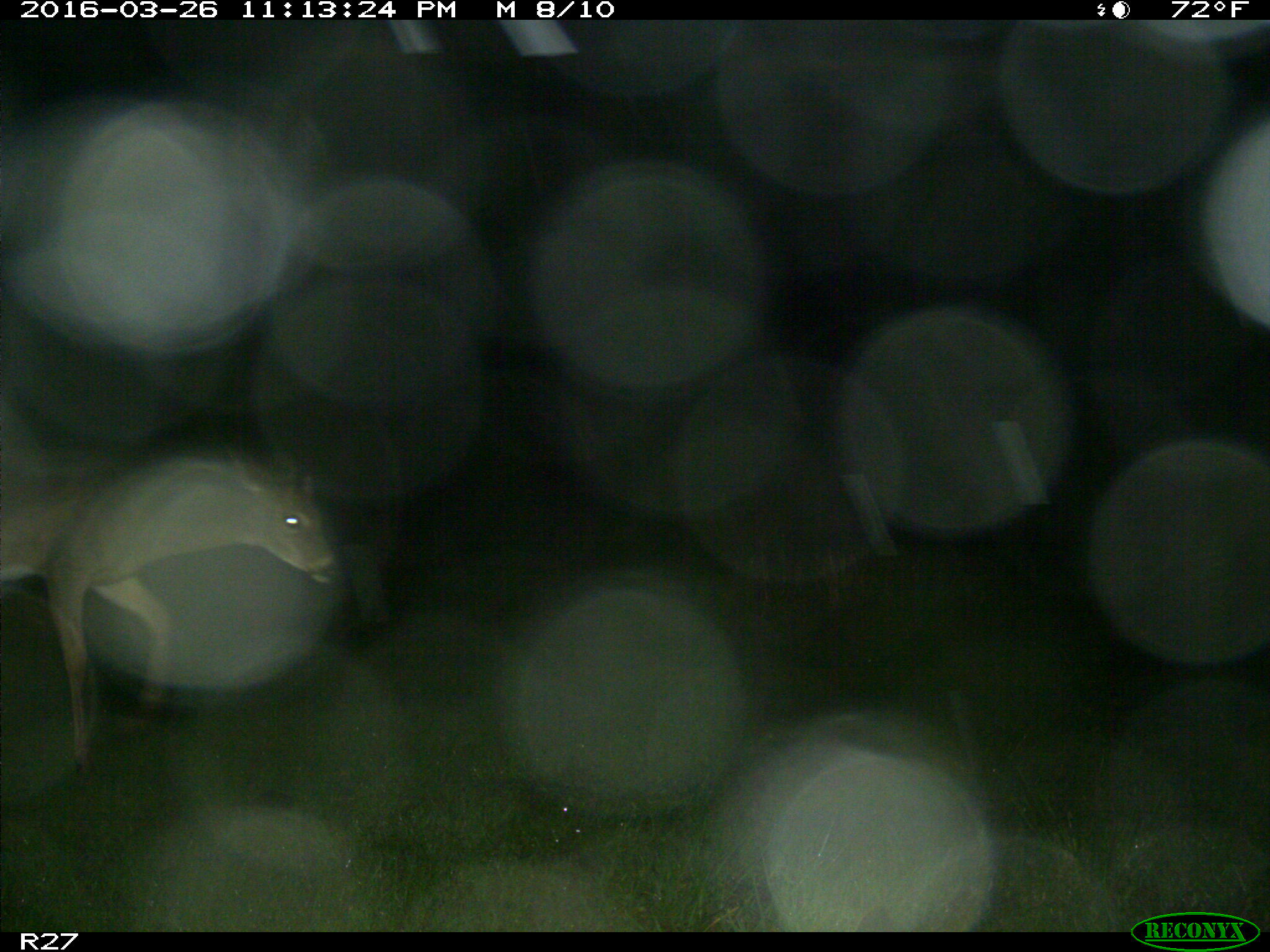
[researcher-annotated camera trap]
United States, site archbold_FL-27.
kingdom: Animalia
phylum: Chordata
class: Mammalia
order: Artiodactyla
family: Cervidae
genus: Odocoileus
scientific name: Odocoileus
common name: deer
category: unidentified deer